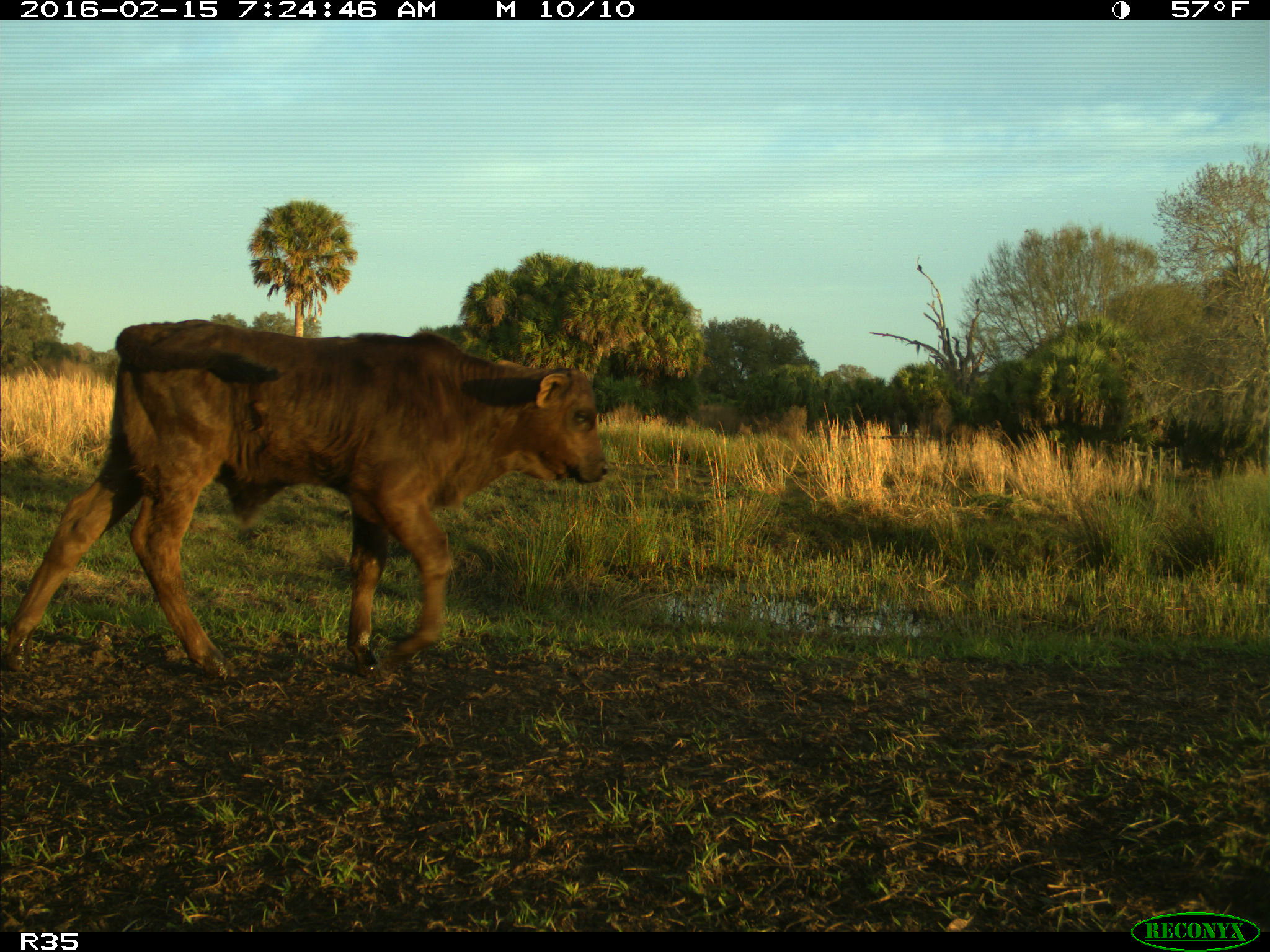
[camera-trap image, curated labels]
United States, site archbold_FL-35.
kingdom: Animalia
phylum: Chordata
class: Mammalia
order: Artiodactyla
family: Bovidae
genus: Bos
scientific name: Bos taurus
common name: domestic cow